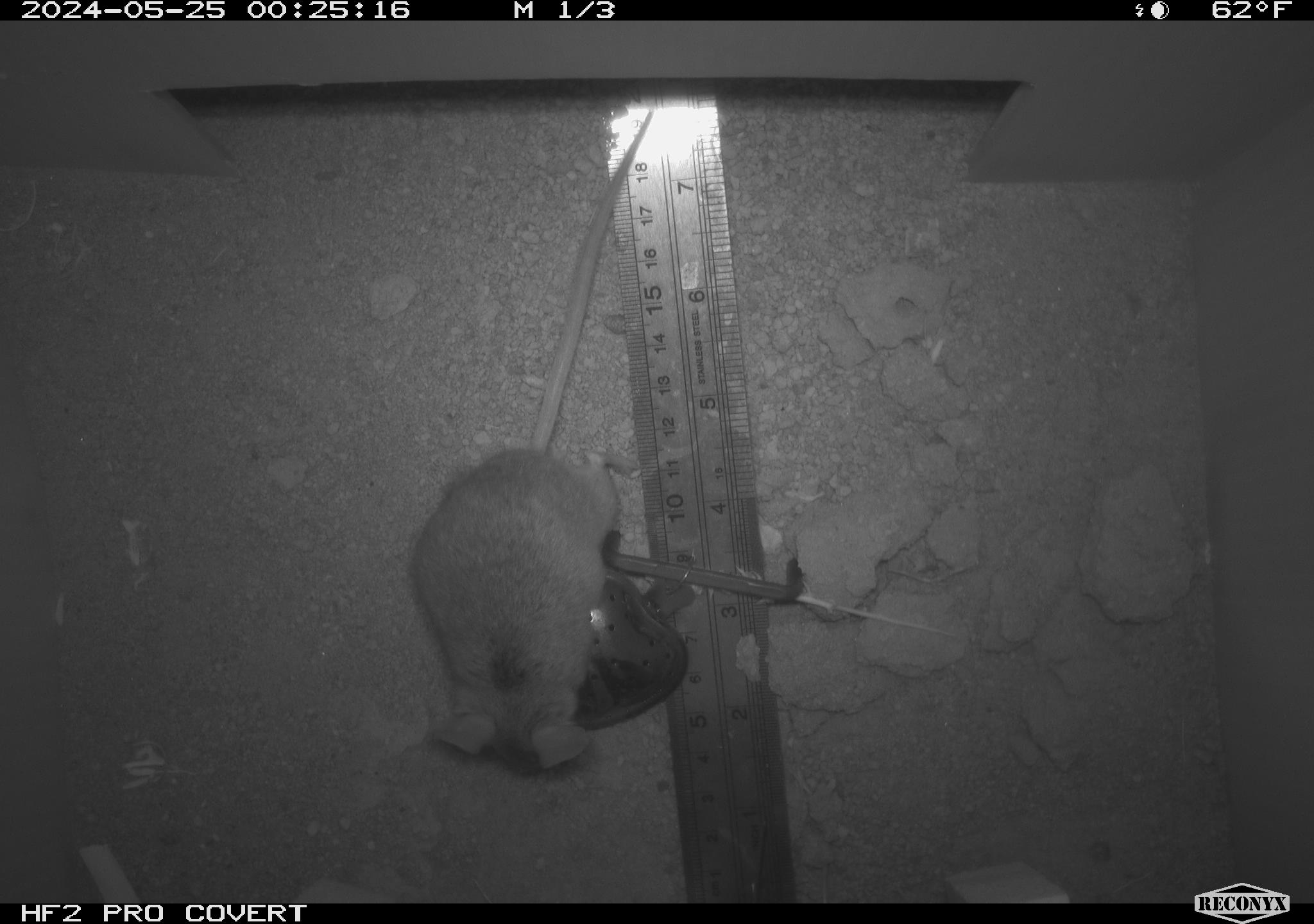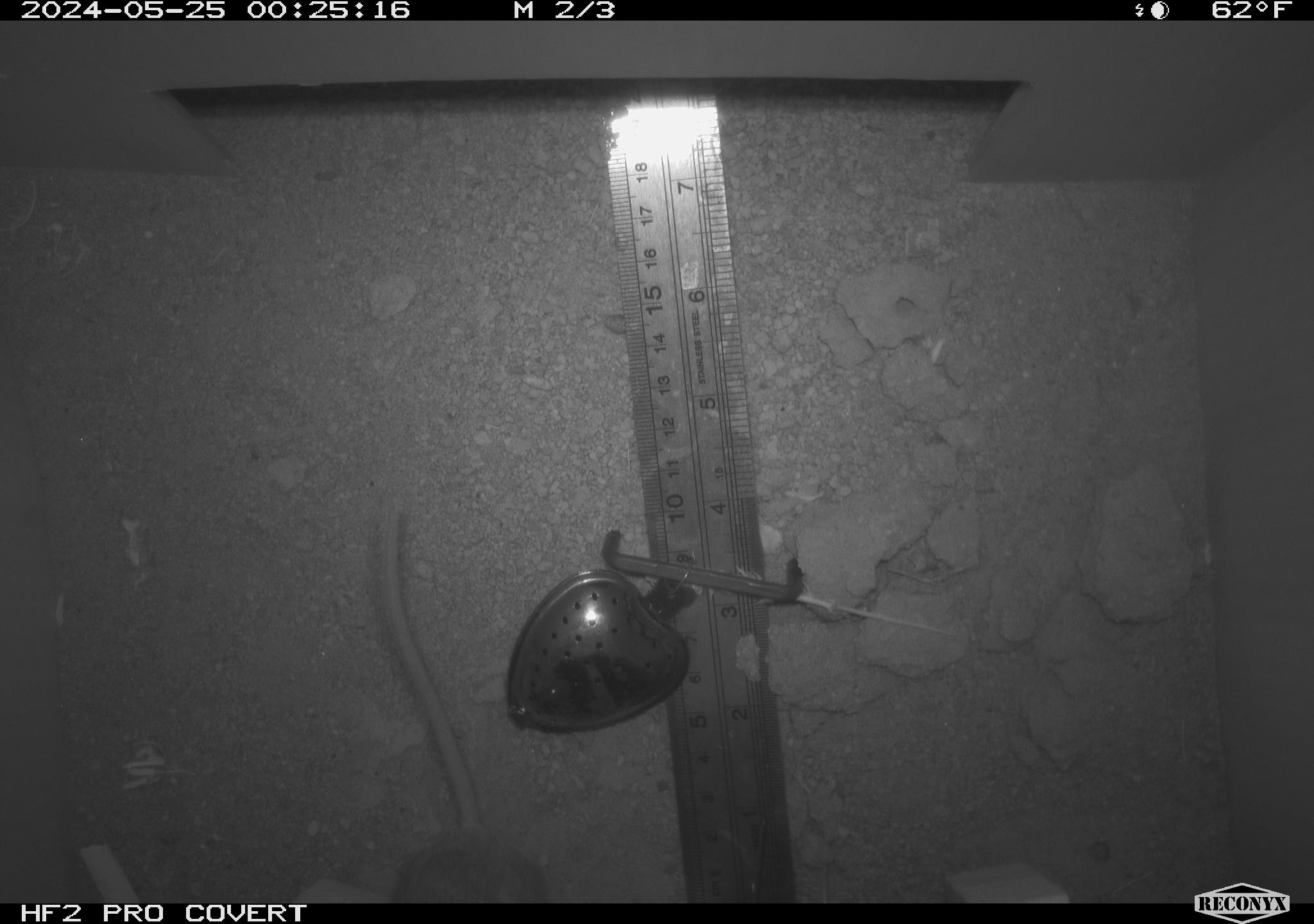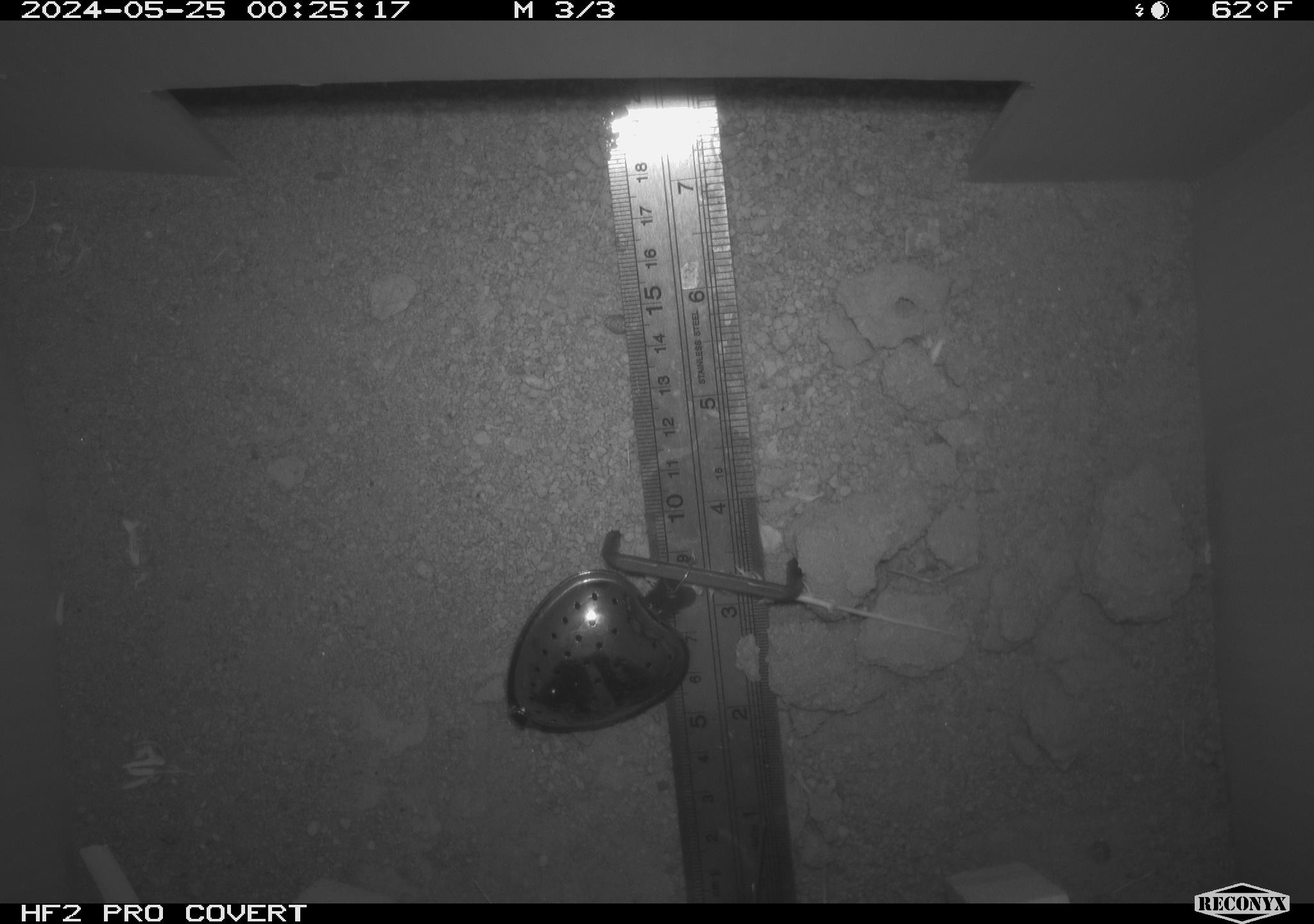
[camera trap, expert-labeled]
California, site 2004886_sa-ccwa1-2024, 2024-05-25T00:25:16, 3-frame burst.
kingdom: Animalia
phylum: Chordata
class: Mammalia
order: Rodentia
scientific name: Rodentia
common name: mouse species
Mouse species (Rodentia).